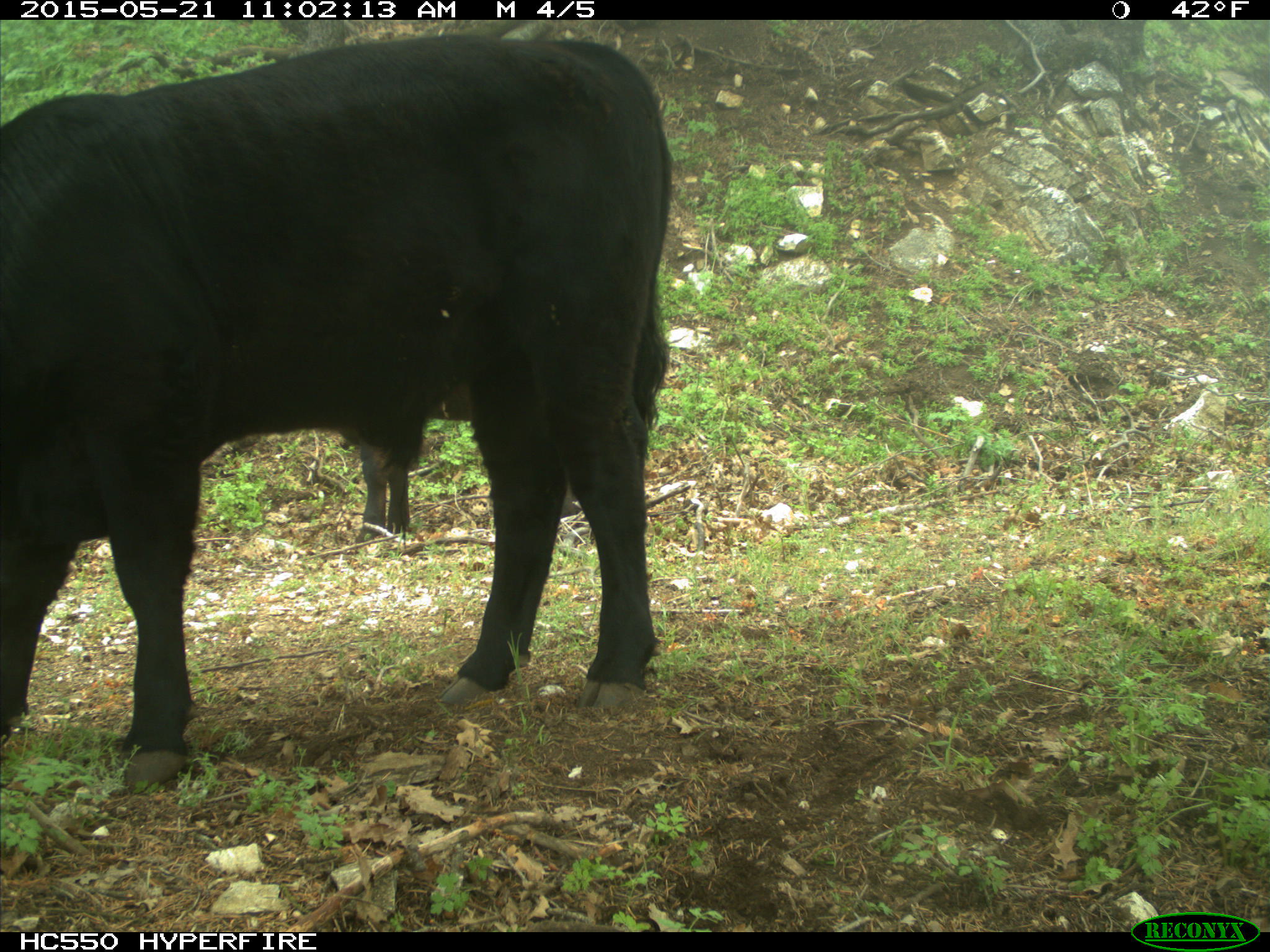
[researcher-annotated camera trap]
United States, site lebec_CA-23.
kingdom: Animalia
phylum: Chordata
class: Mammalia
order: Artiodactyla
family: Bovidae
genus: Bos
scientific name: Bos taurus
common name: domestic cow